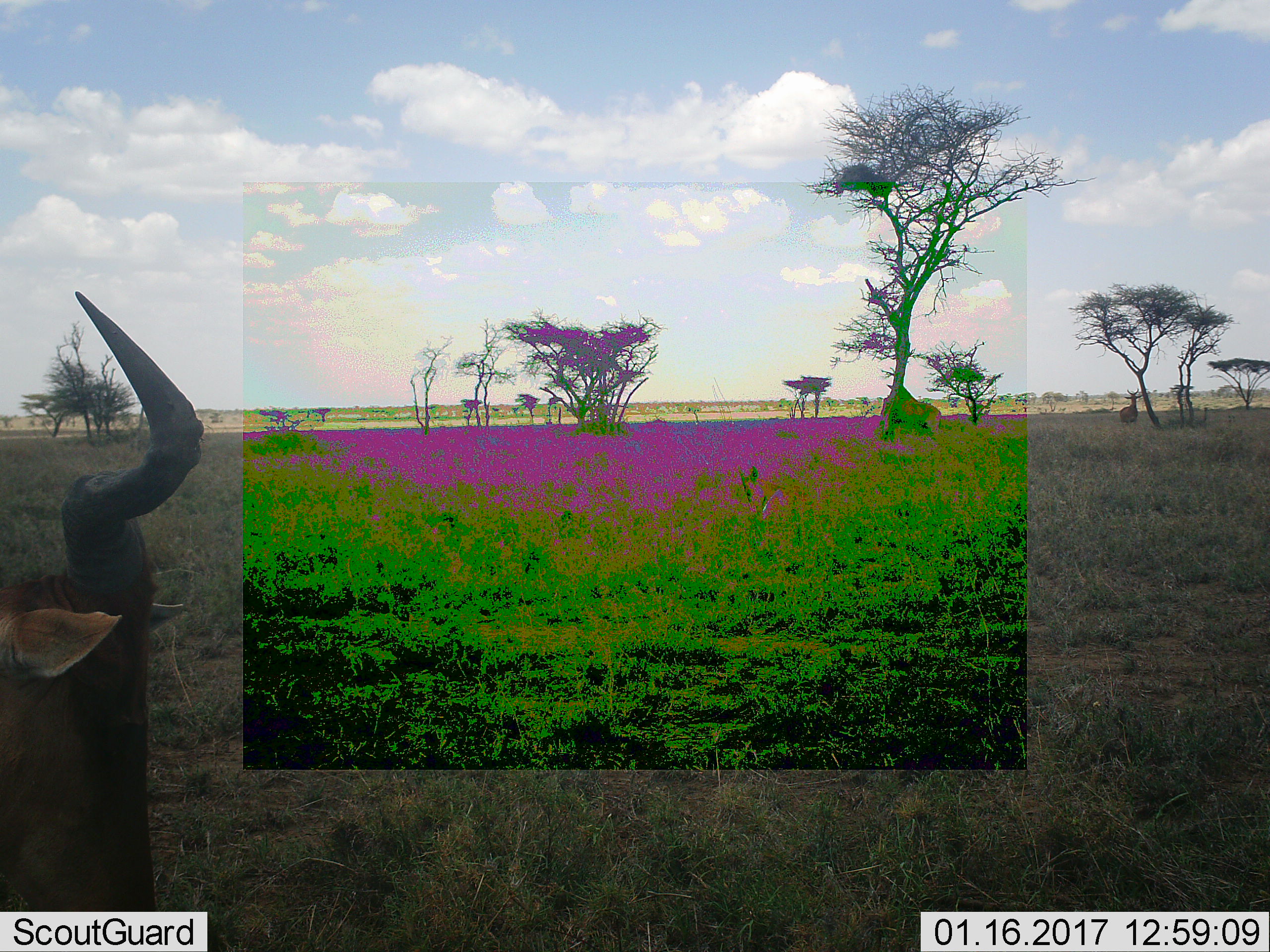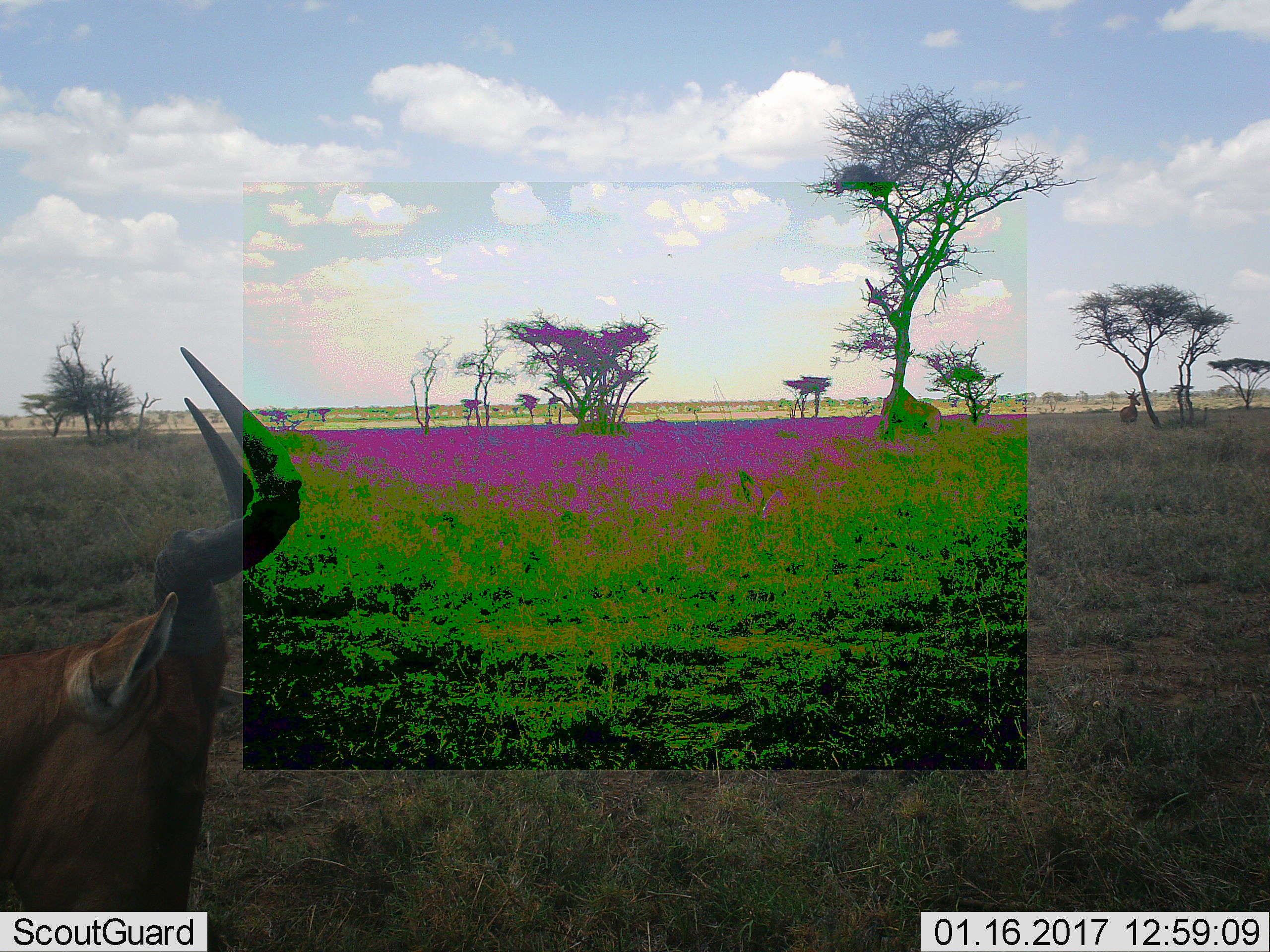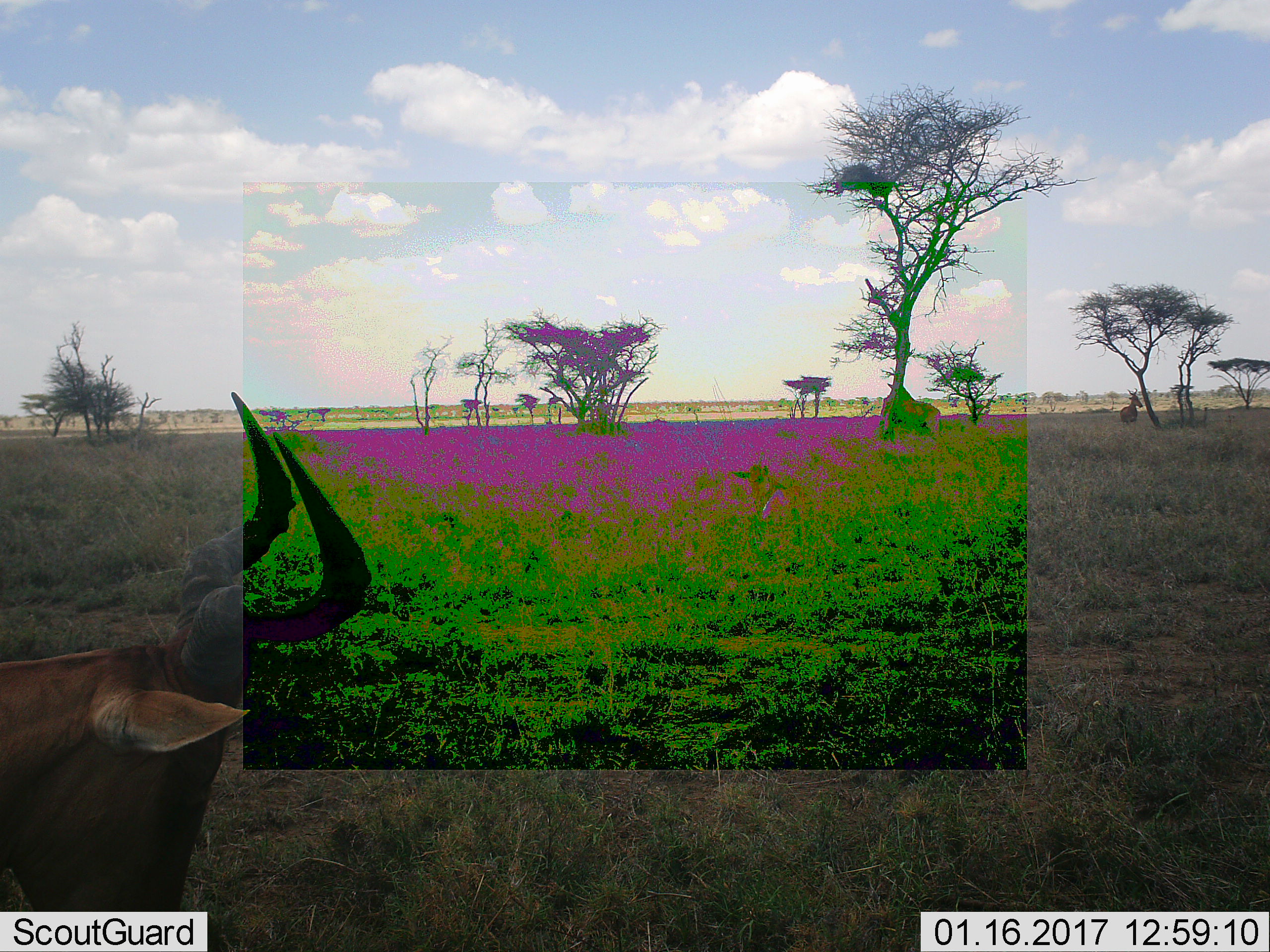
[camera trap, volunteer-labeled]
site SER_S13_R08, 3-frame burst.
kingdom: Animalia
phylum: Chordata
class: Mammalia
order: Artiodactyla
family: Bovidae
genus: Alcelaphus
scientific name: Alcelaphus buselaphus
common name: hartebeest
Hartebeest (Alcelaphus buselaphus), count 3. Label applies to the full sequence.